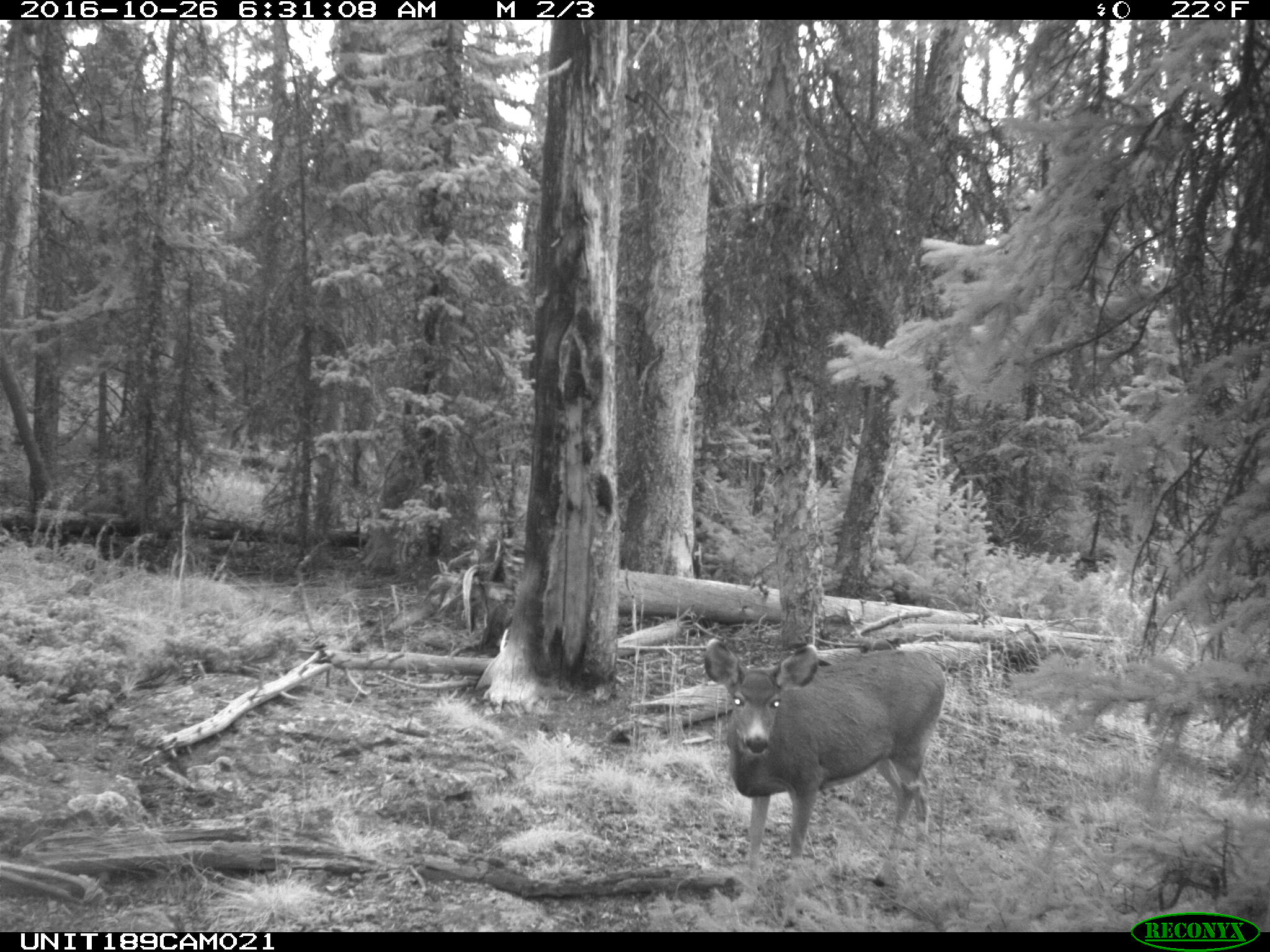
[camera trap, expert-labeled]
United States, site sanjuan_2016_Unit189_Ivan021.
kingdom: Animalia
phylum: Chordata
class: Mammalia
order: Artiodactyla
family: Cervidae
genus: Odocoileus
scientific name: Odocoileus hemionus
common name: mule deer